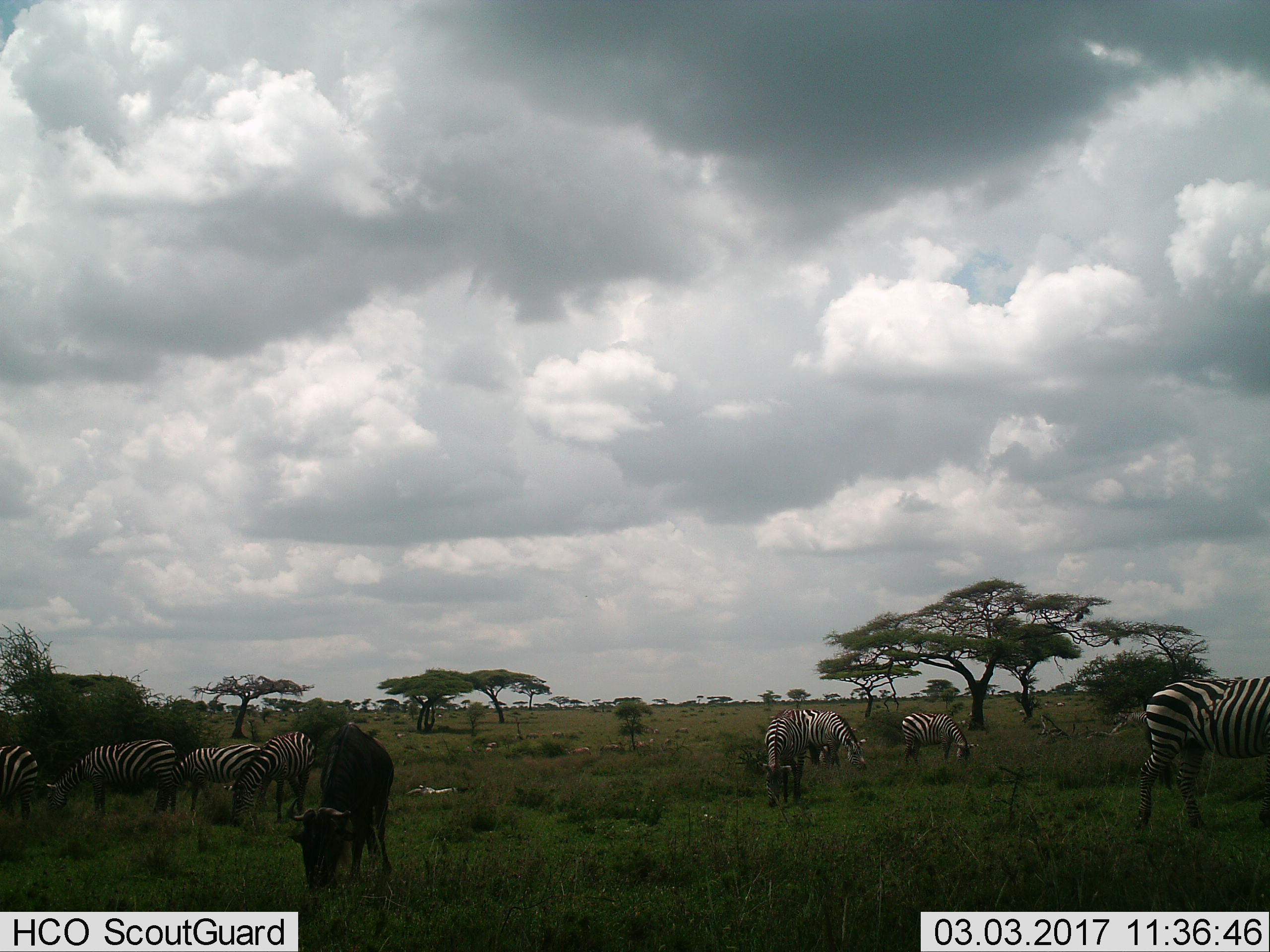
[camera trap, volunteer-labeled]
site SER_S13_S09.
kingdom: Animalia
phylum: Chordata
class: Mammalia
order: Artiodactyla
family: Bovidae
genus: Connochaetes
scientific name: Connochaetes taurinus taurinus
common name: blue wildebeest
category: wildebeestblue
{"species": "wildebeestblue (blue wildebeest) (Connochaetes taurinus taurinus)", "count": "1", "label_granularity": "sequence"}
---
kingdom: Animalia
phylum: Chordata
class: Mammalia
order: Perissodactyla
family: Equidae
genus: Equus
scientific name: Equus quagga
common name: plains zebra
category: zebraplains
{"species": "zebraplains (plains zebra) (Equus quagga)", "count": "8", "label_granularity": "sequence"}